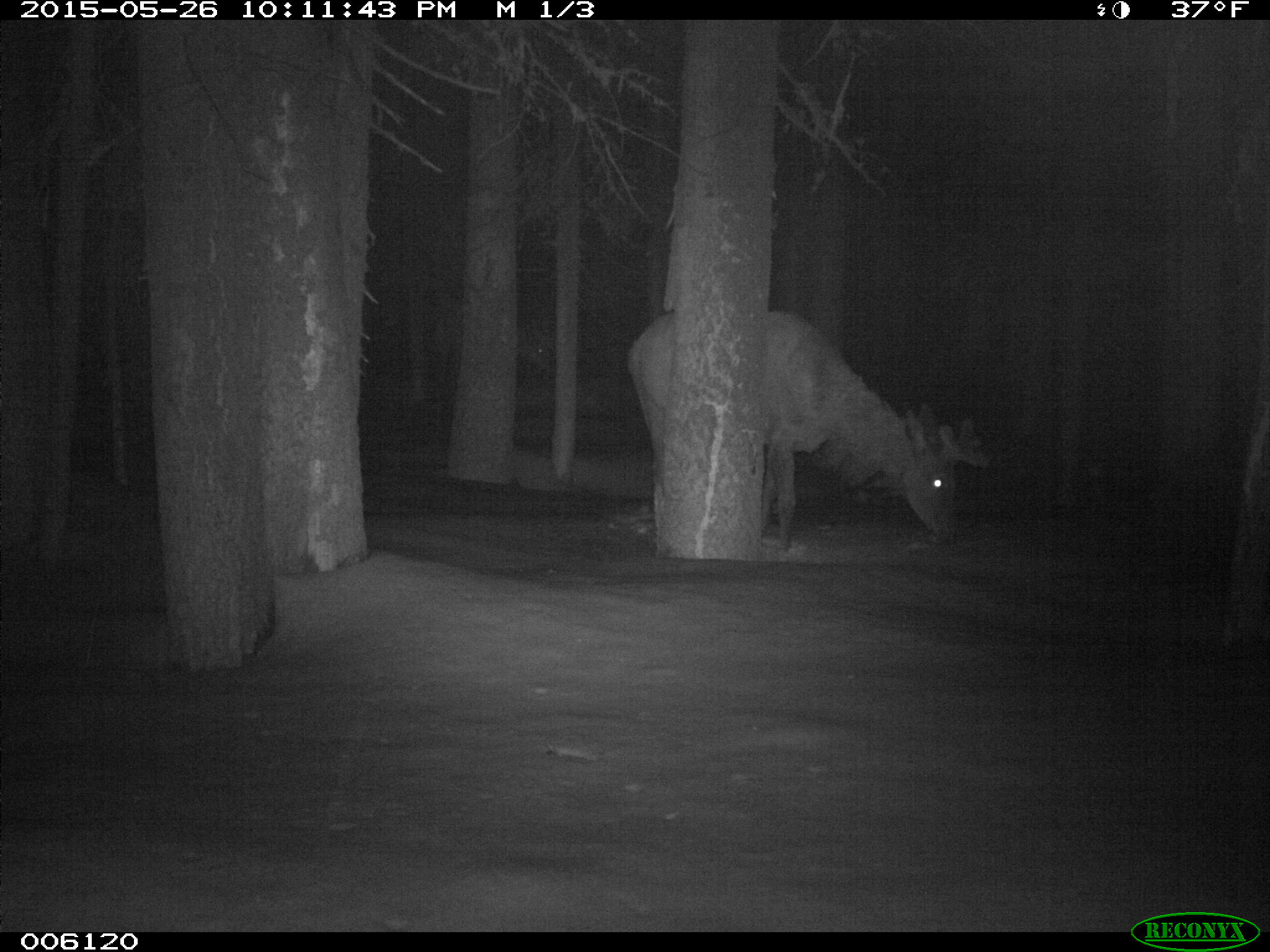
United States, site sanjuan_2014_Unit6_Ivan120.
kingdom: Animalia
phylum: Chordata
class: Mammalia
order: Artiodactyla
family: Cervidae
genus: Cervus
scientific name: Cervus elaphus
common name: red deer